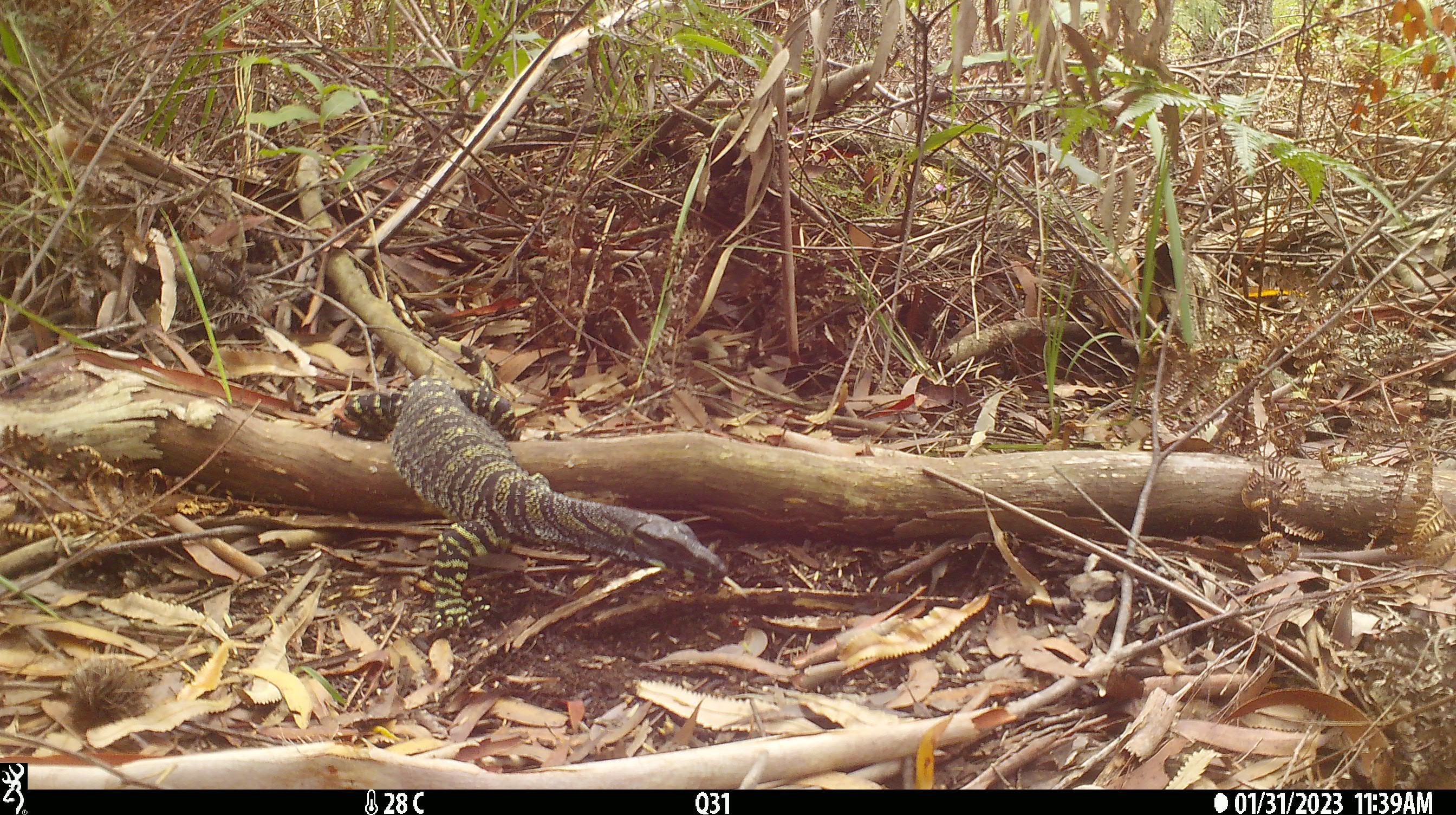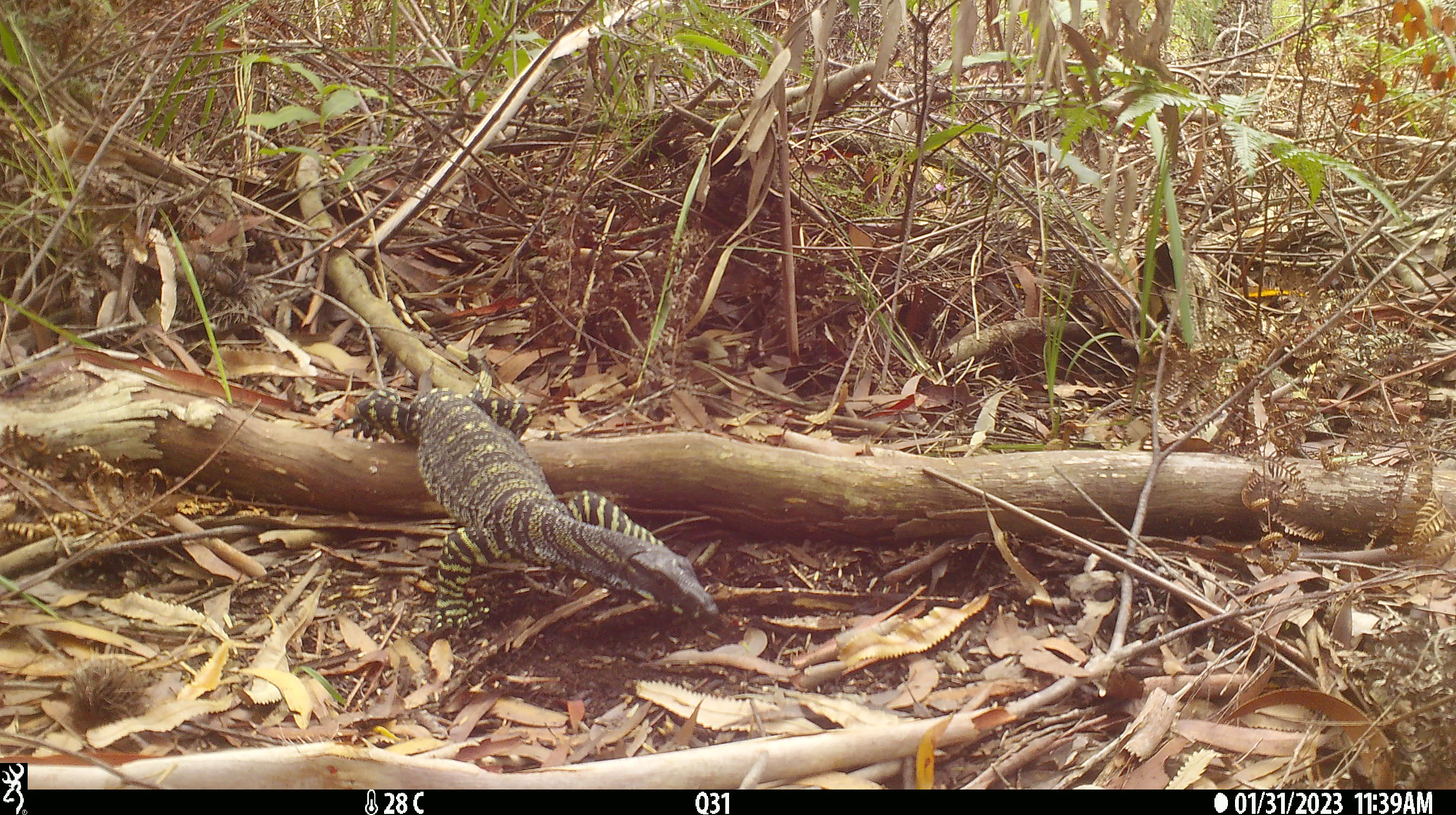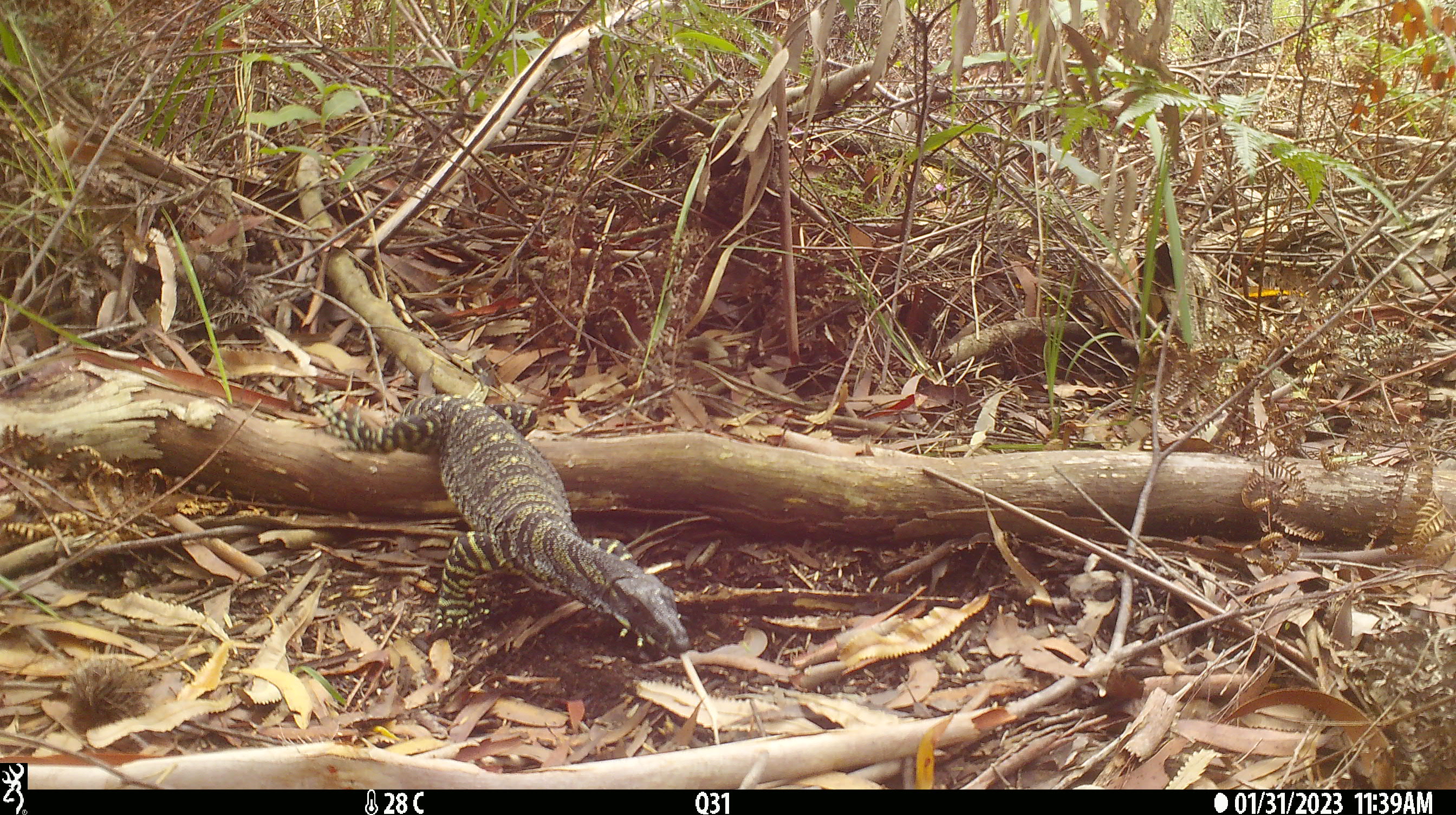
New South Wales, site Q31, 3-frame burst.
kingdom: Animalia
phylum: Chordata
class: Reptilia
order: Squamata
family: Varanidae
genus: Varanus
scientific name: Varanus varius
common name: lace monitor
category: goanna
Goanna (lace monitor) (Varanus varius).